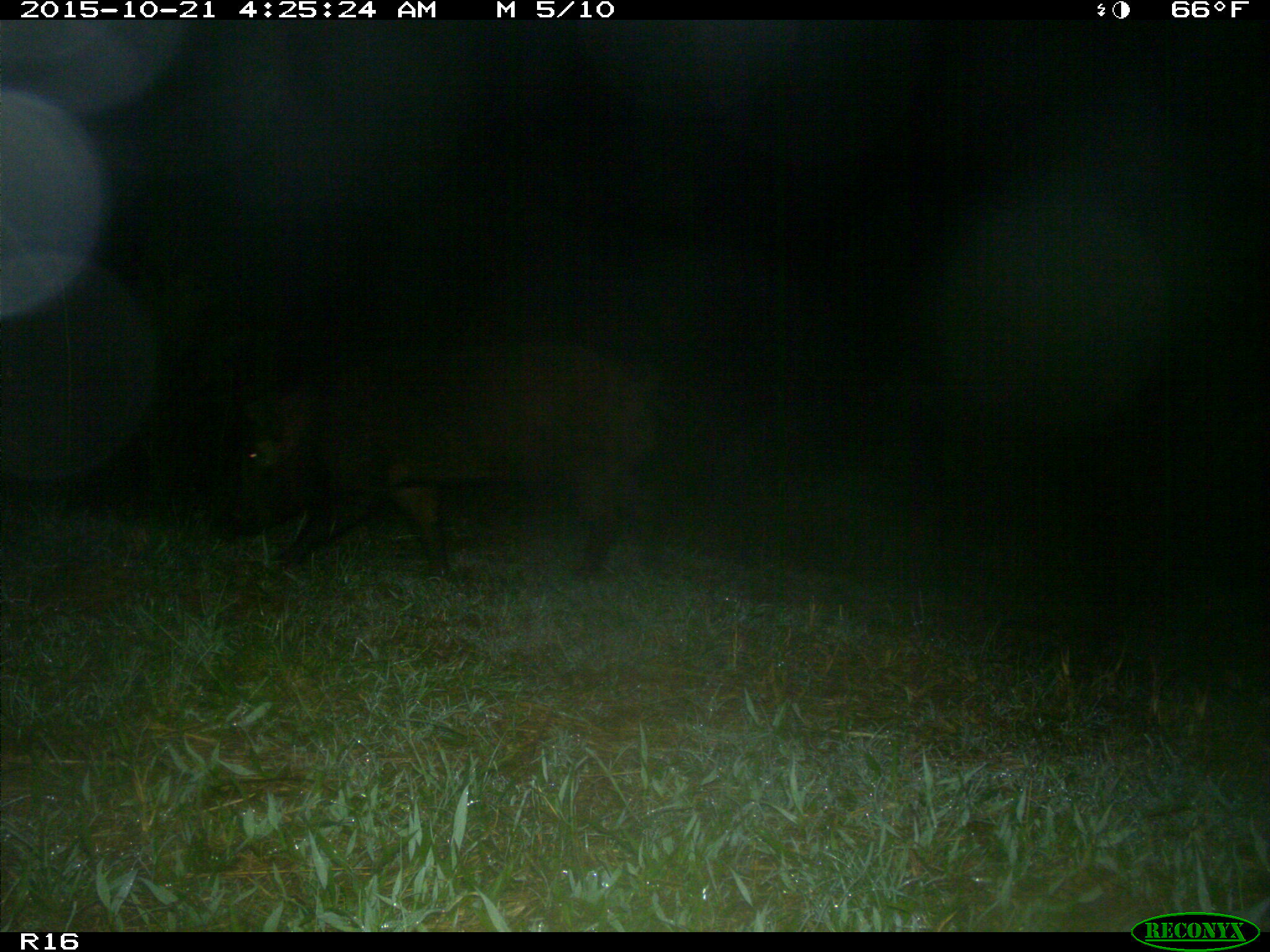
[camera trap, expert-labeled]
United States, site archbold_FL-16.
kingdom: Animalia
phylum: Chordata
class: Mammalia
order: Artiodactyla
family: Suidae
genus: Sus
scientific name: Sus scrofa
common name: wild boar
Sus scrofa (wild boar).